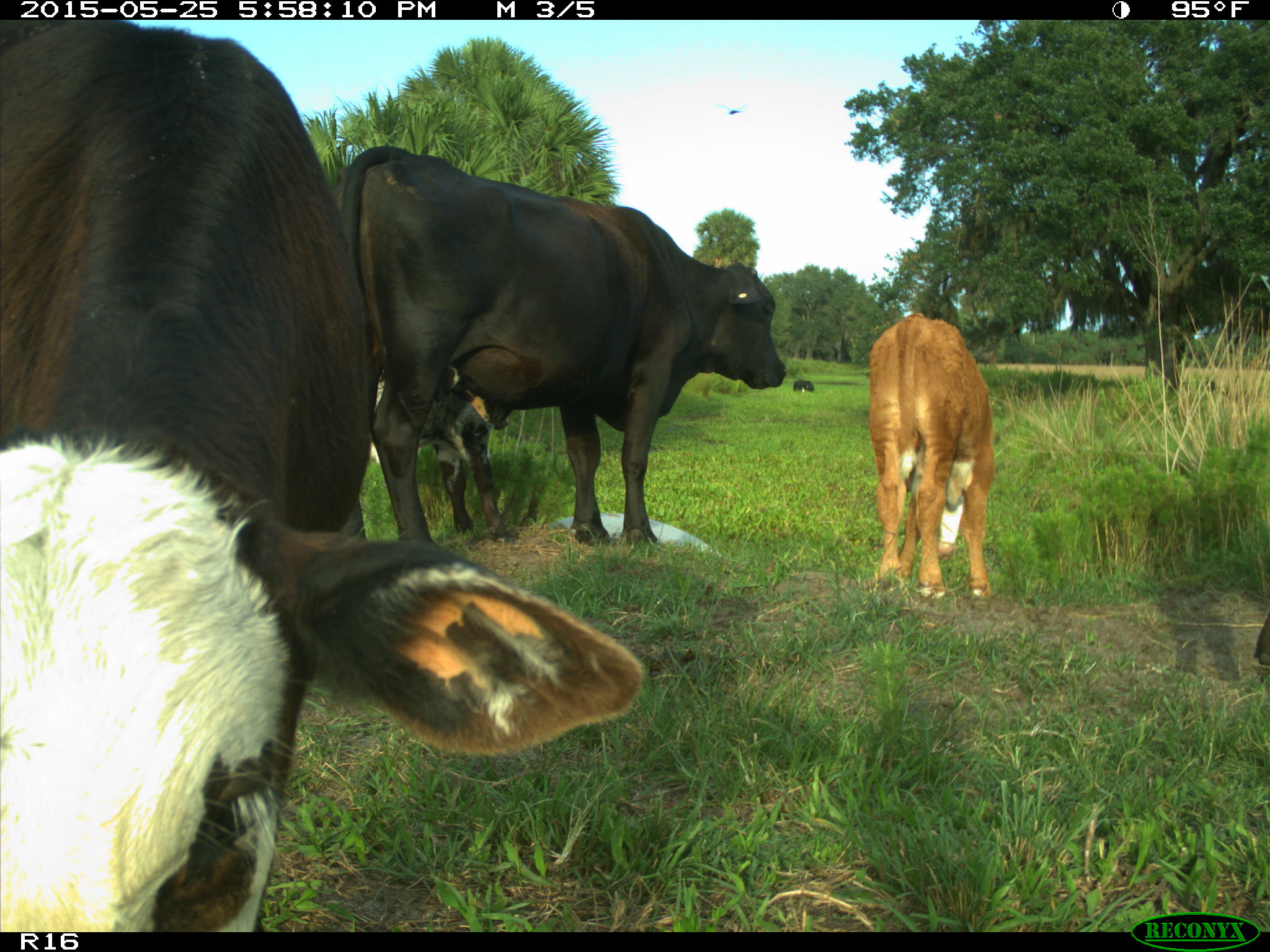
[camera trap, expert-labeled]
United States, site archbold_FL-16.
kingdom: Animalia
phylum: Chordata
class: Mammalia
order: Artiodactyla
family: Bovidae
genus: Bos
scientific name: Bos taurus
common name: domestic cow